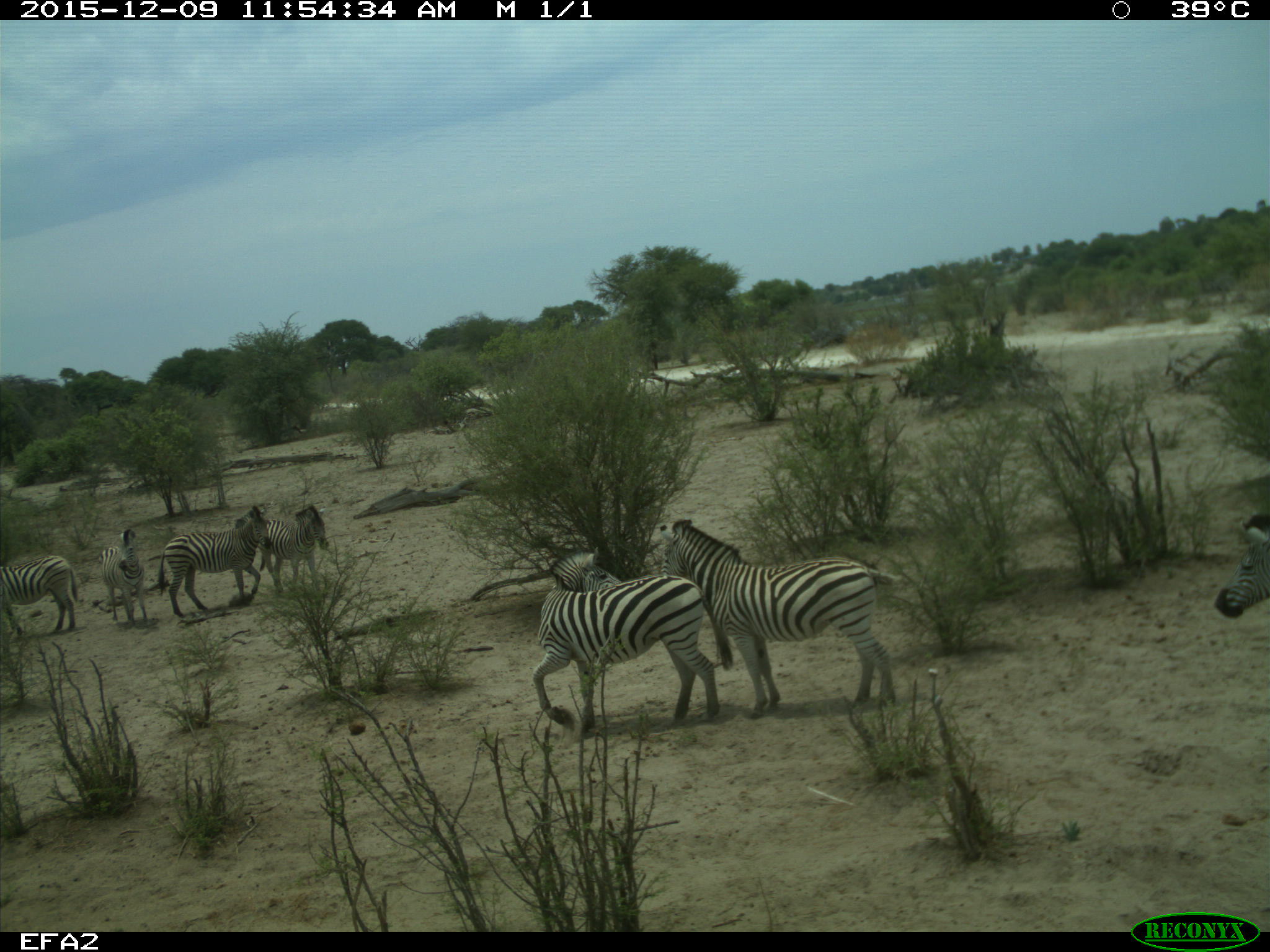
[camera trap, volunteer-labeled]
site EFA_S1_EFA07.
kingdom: Animalia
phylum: Chordata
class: Mammalia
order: Perissodactyla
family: Equidae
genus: Equus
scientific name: Equus quagga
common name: plains zebra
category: zebraplains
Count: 6.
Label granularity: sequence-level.